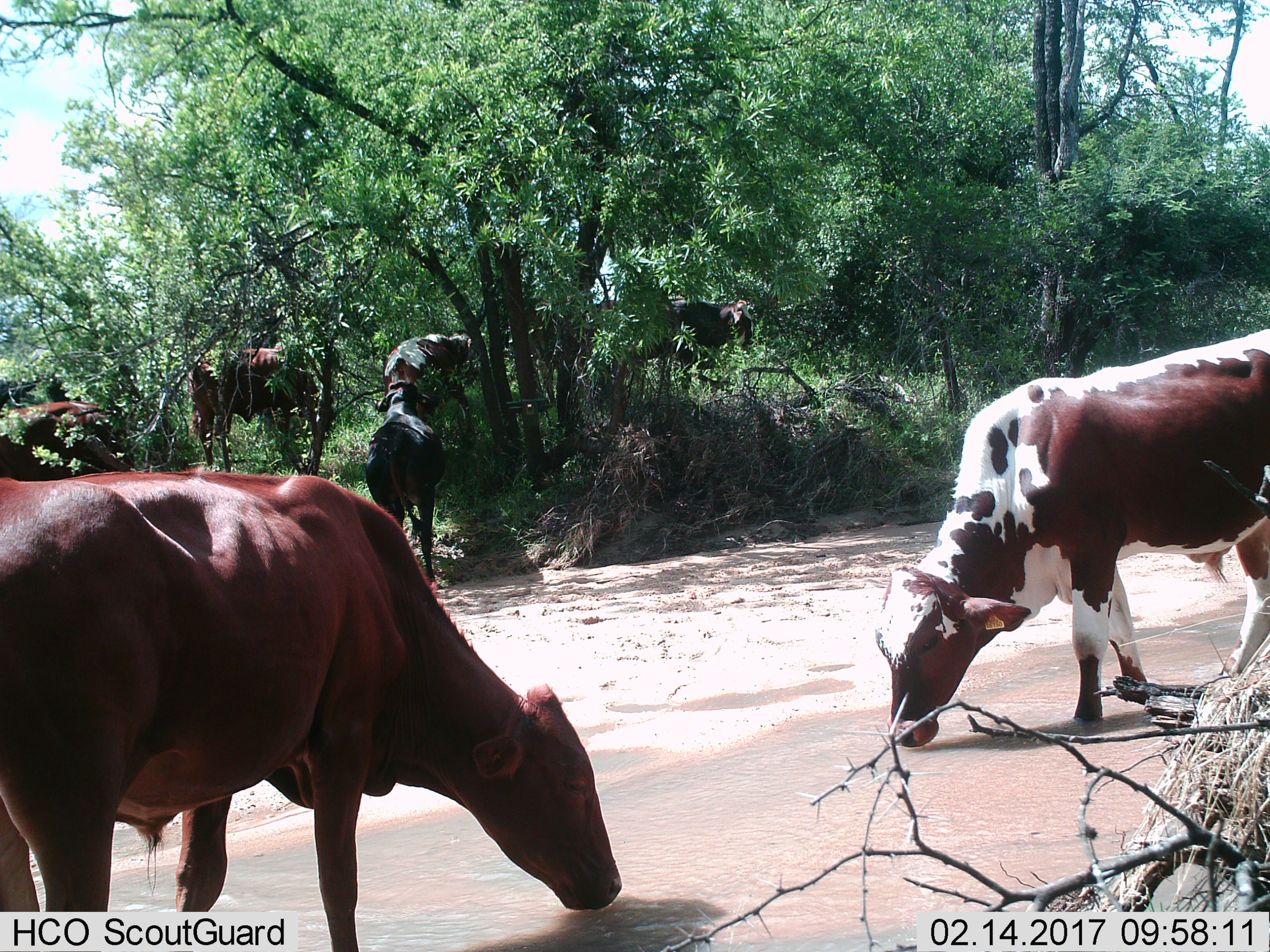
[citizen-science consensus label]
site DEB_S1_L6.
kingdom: Animalia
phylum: Chordata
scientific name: Vertebrata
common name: domestic animal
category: domesticanimal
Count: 10.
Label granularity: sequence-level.